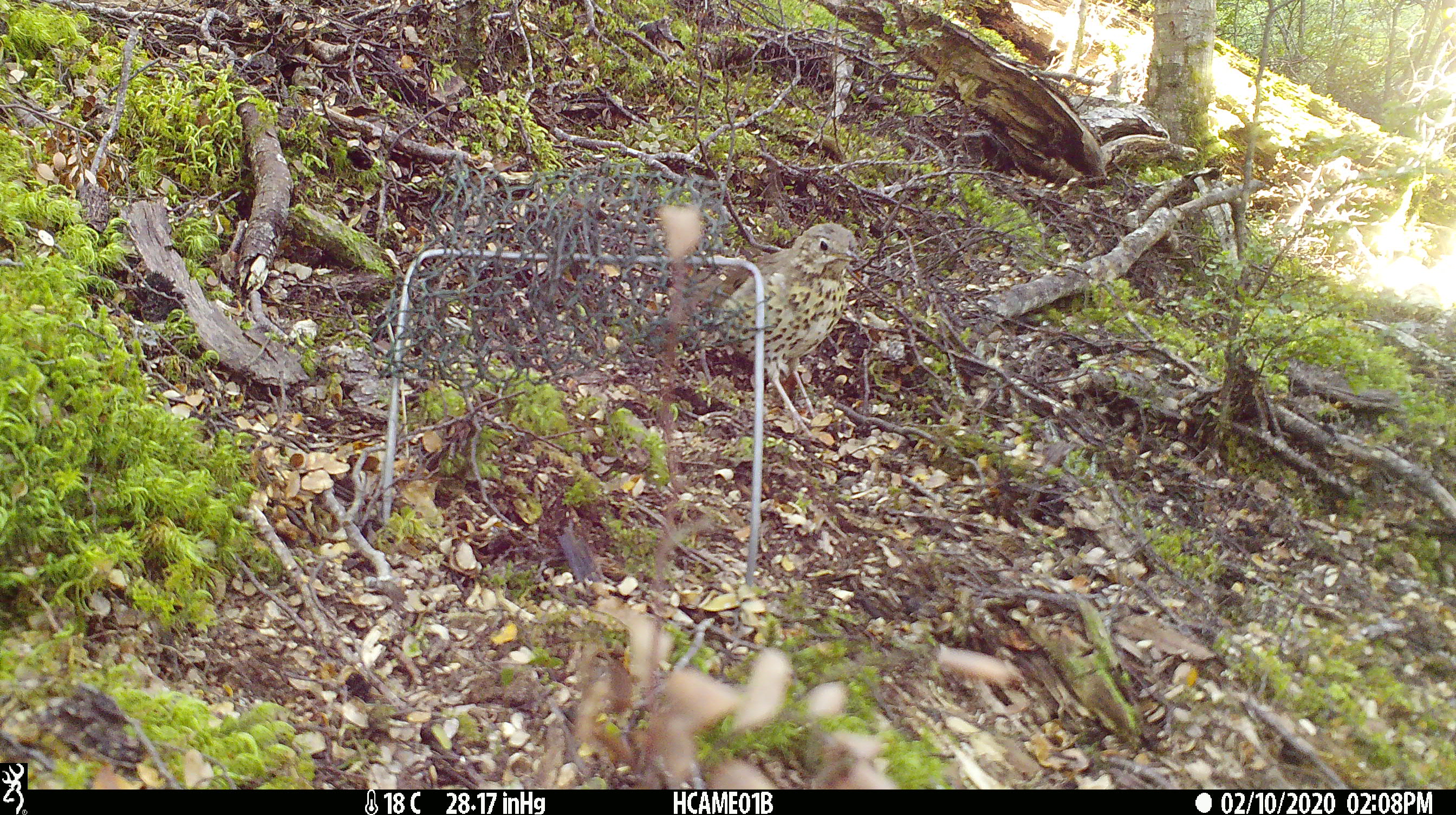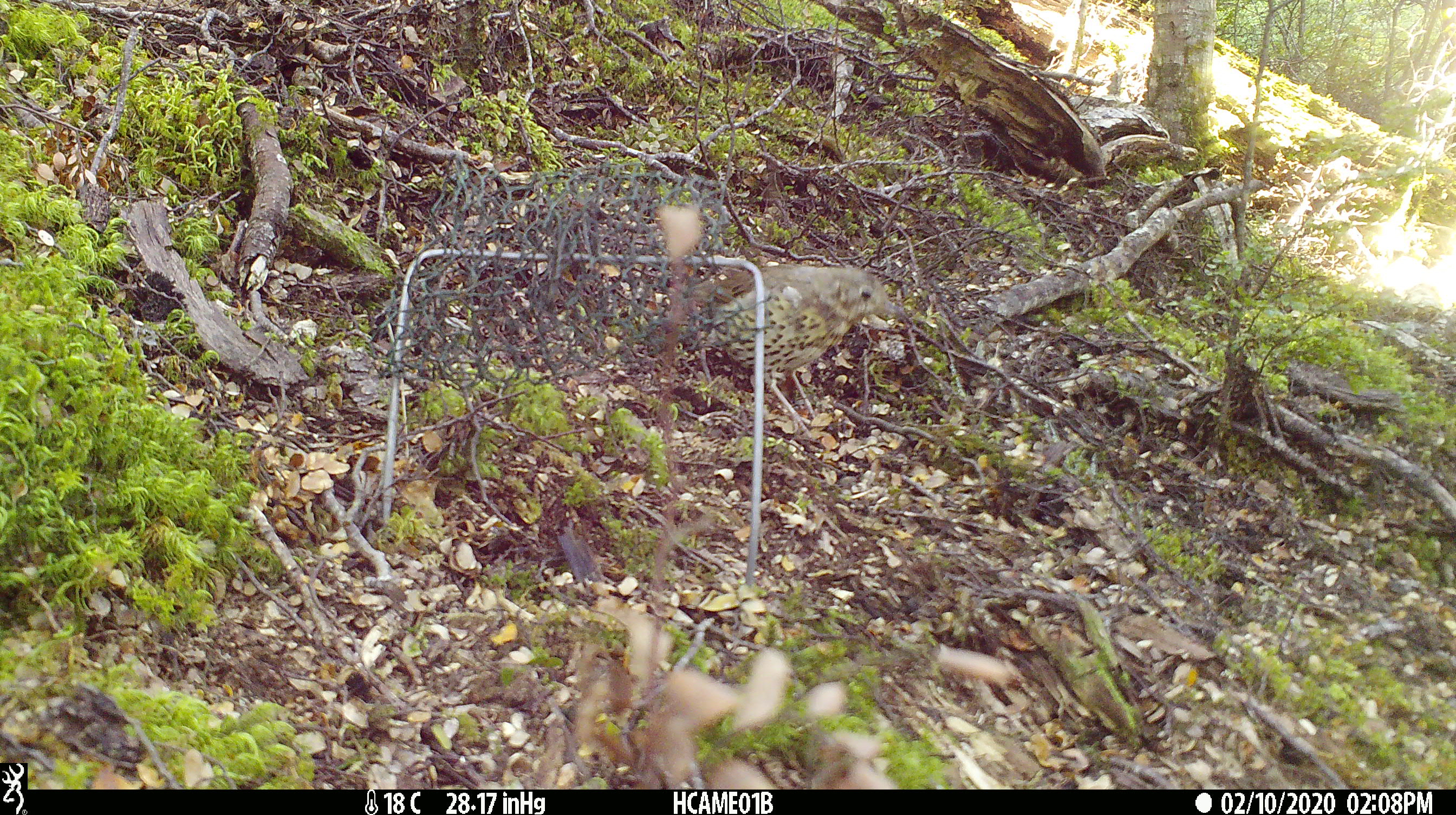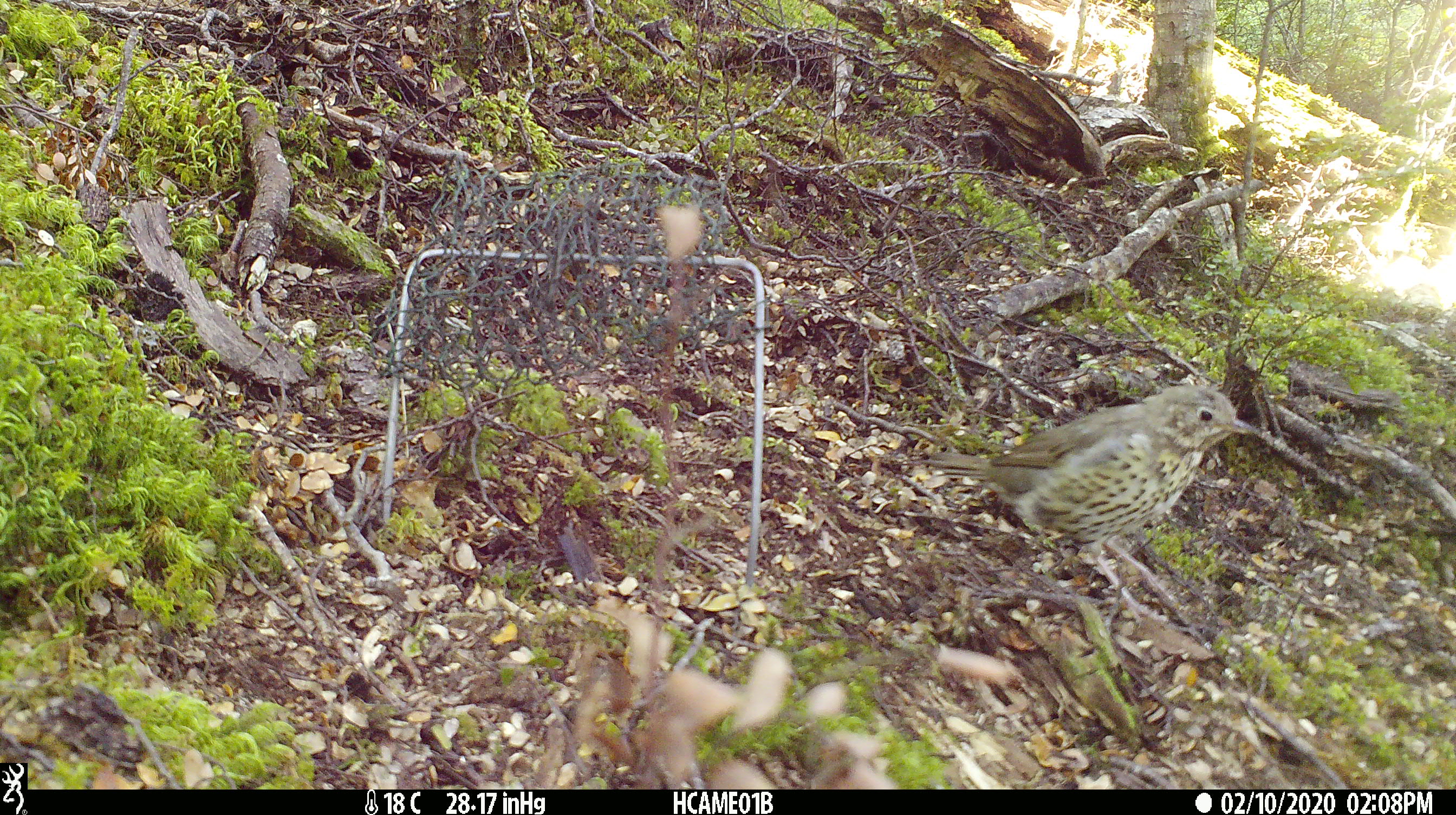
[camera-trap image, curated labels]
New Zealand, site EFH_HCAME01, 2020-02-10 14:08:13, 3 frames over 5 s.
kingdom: Animalia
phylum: Chordata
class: Aves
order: Passeriformes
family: Turdidae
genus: Turdus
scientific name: Turdus philomelos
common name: song thrush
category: thrush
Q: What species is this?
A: Thrush (song thrush) (Turdus philomelos).